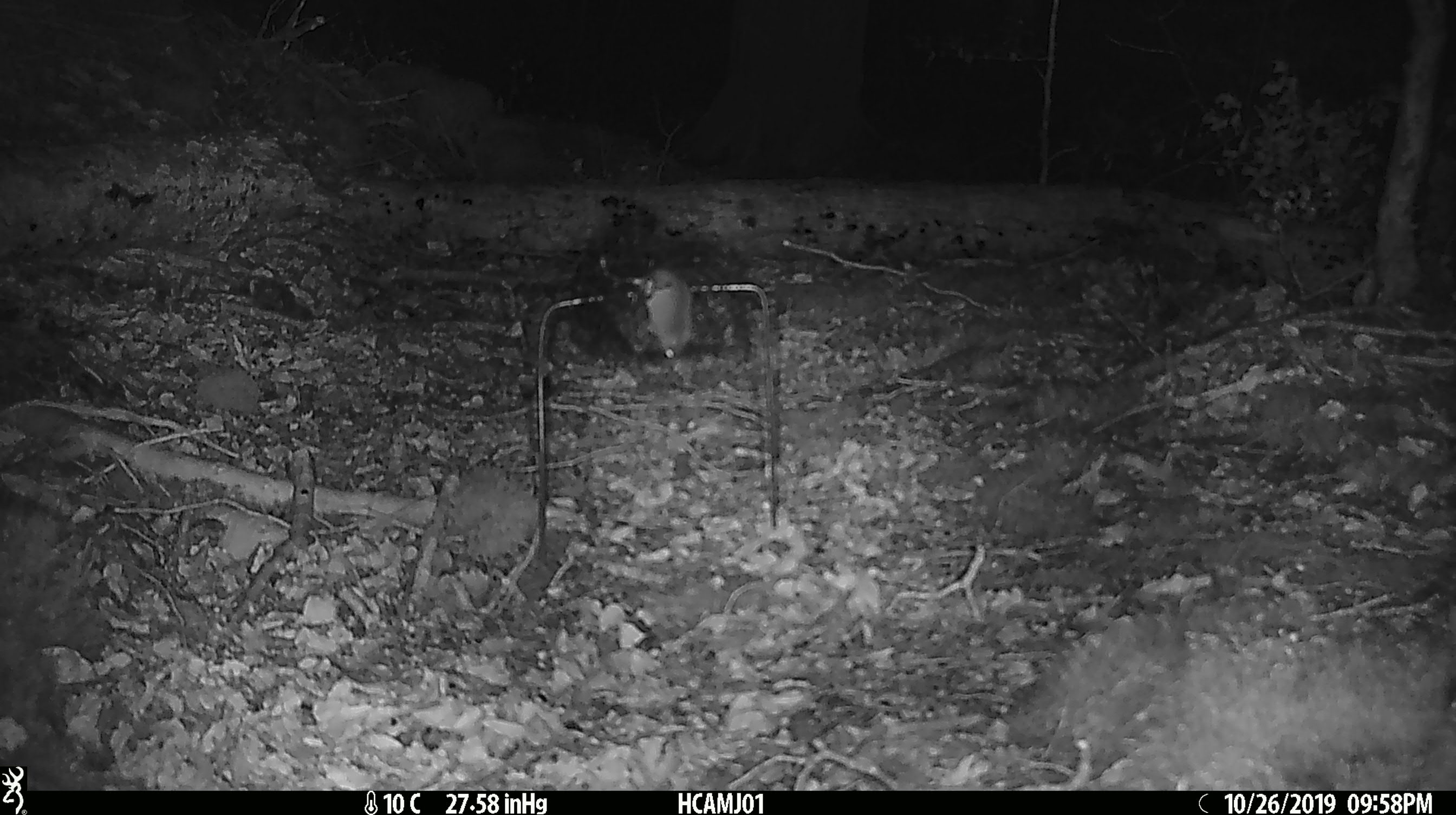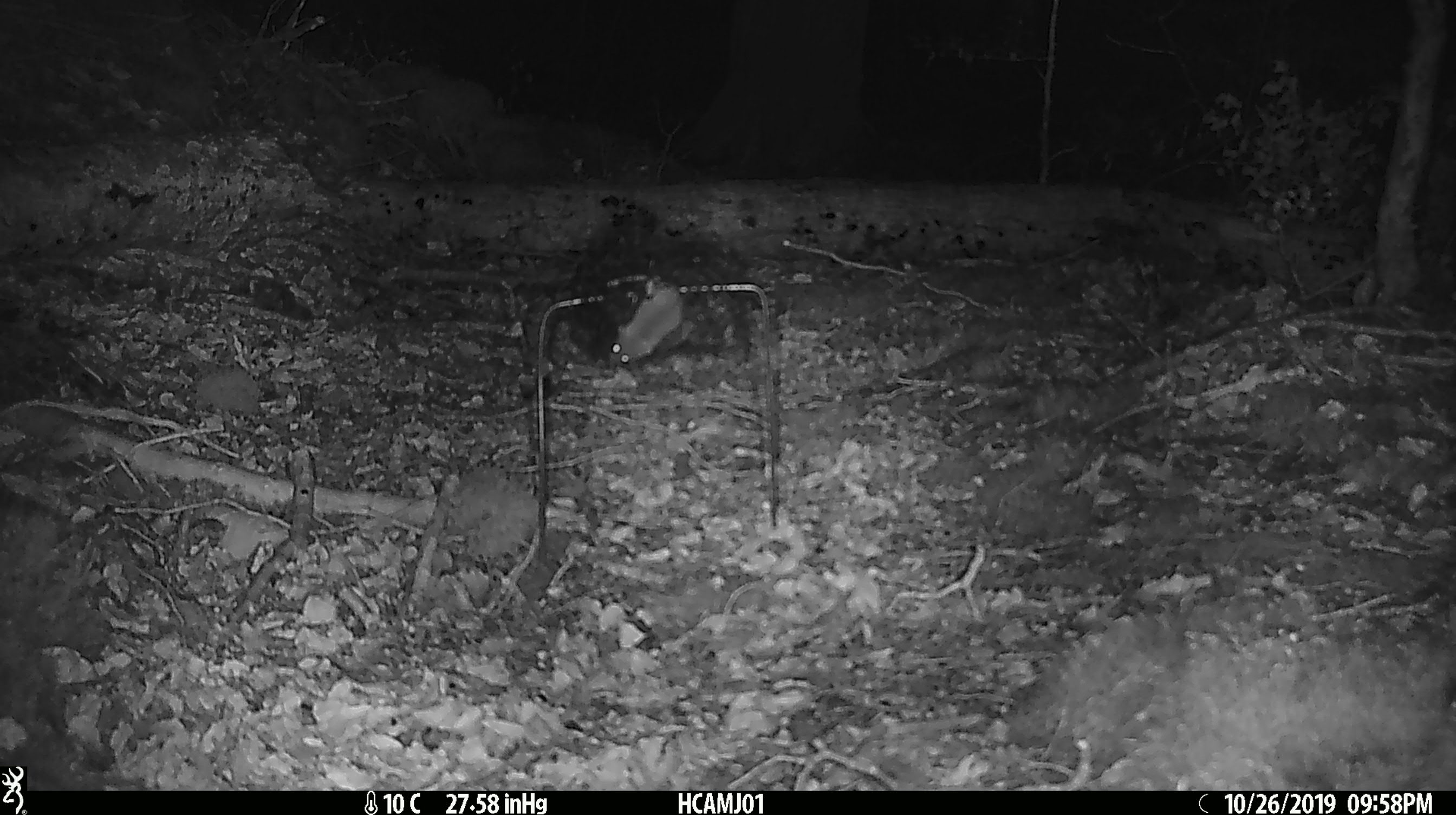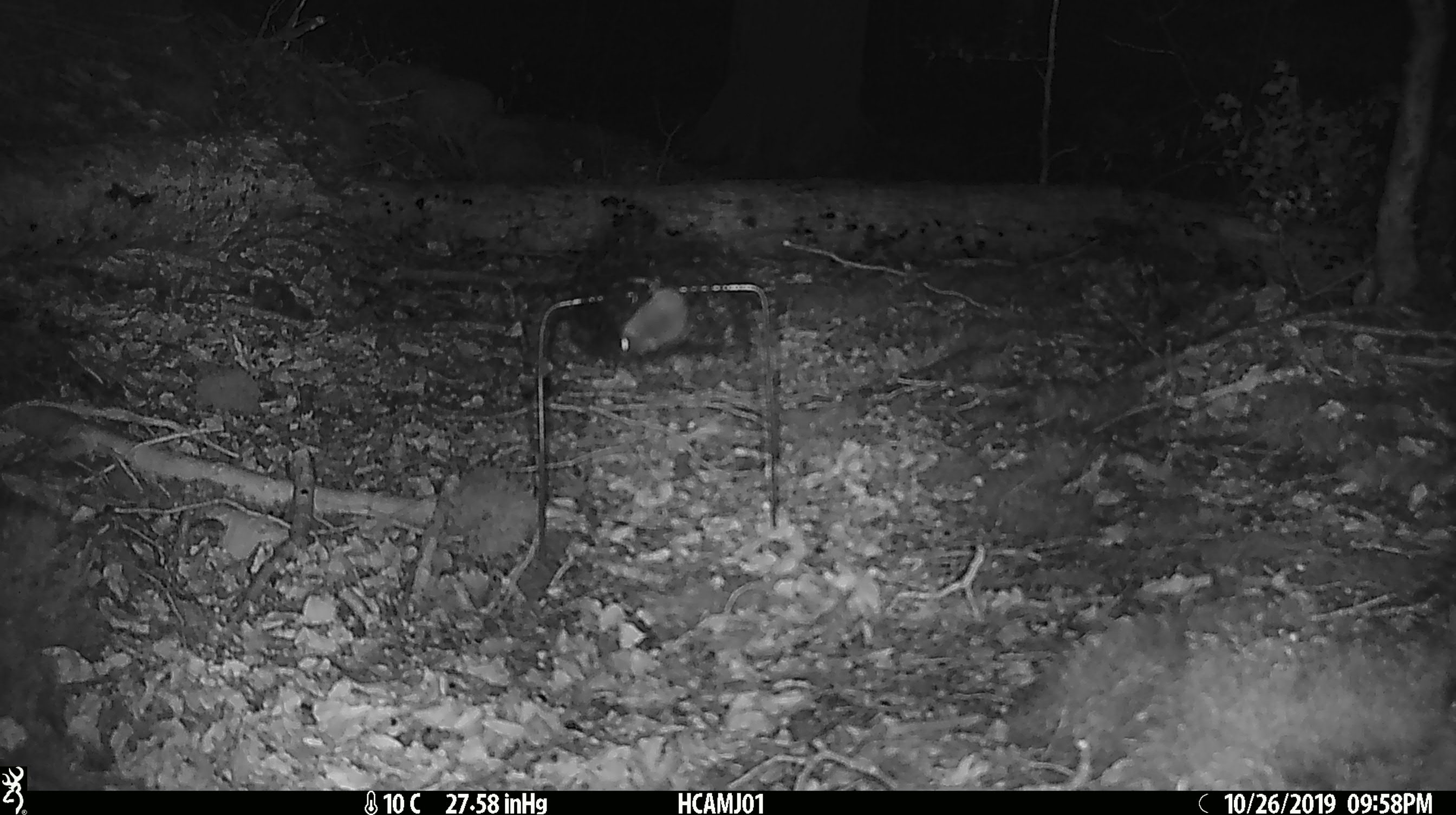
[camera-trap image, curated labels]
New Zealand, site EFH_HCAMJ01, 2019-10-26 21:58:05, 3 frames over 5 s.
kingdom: Animalia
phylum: Chordata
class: Mammalia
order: Rodentia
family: Muridae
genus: Mus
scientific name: Mus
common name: mouse